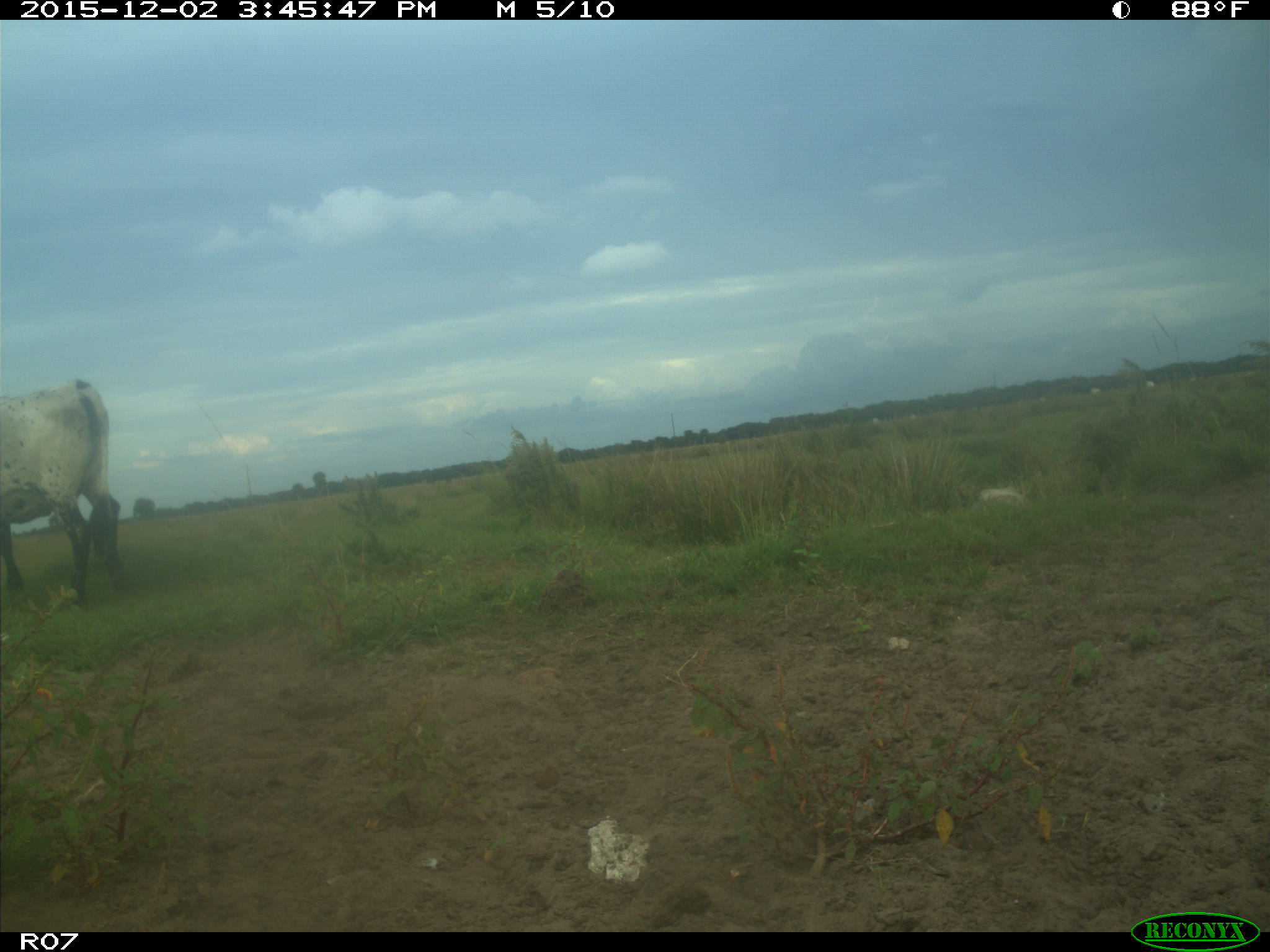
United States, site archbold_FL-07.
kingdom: Animalia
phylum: Chordata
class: Mammalia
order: Artiodactyla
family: Bovidae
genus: Bos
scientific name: Bos taurus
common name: domestic cow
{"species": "Bos taurus (domestic cow)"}